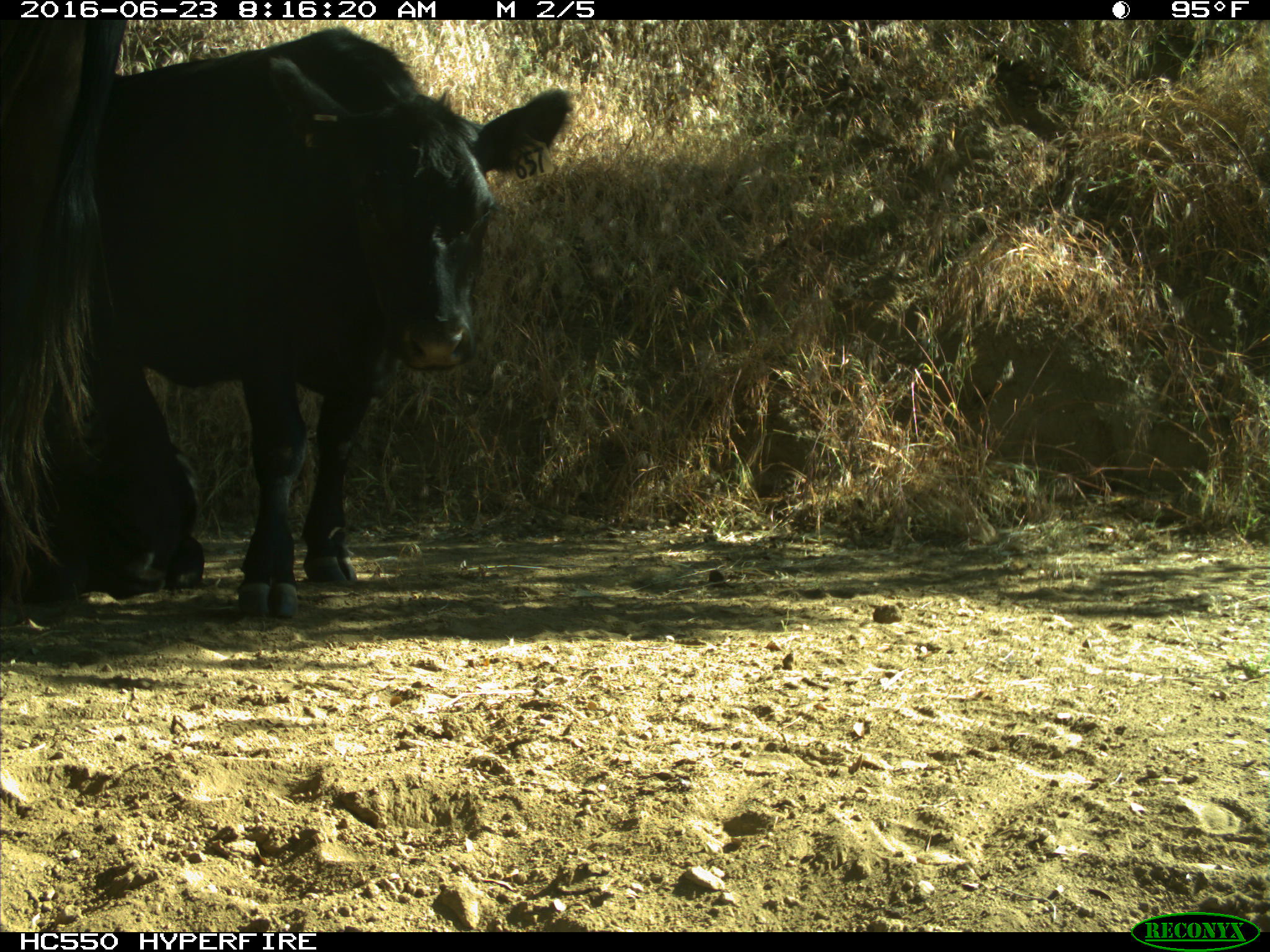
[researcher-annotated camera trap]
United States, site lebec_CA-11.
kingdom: Animalia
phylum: Chordata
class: Mammalia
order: Artiodactyla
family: Bovidae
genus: Bos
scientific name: Bos taurus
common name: domestic cow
Bos taurus (domestic cow).